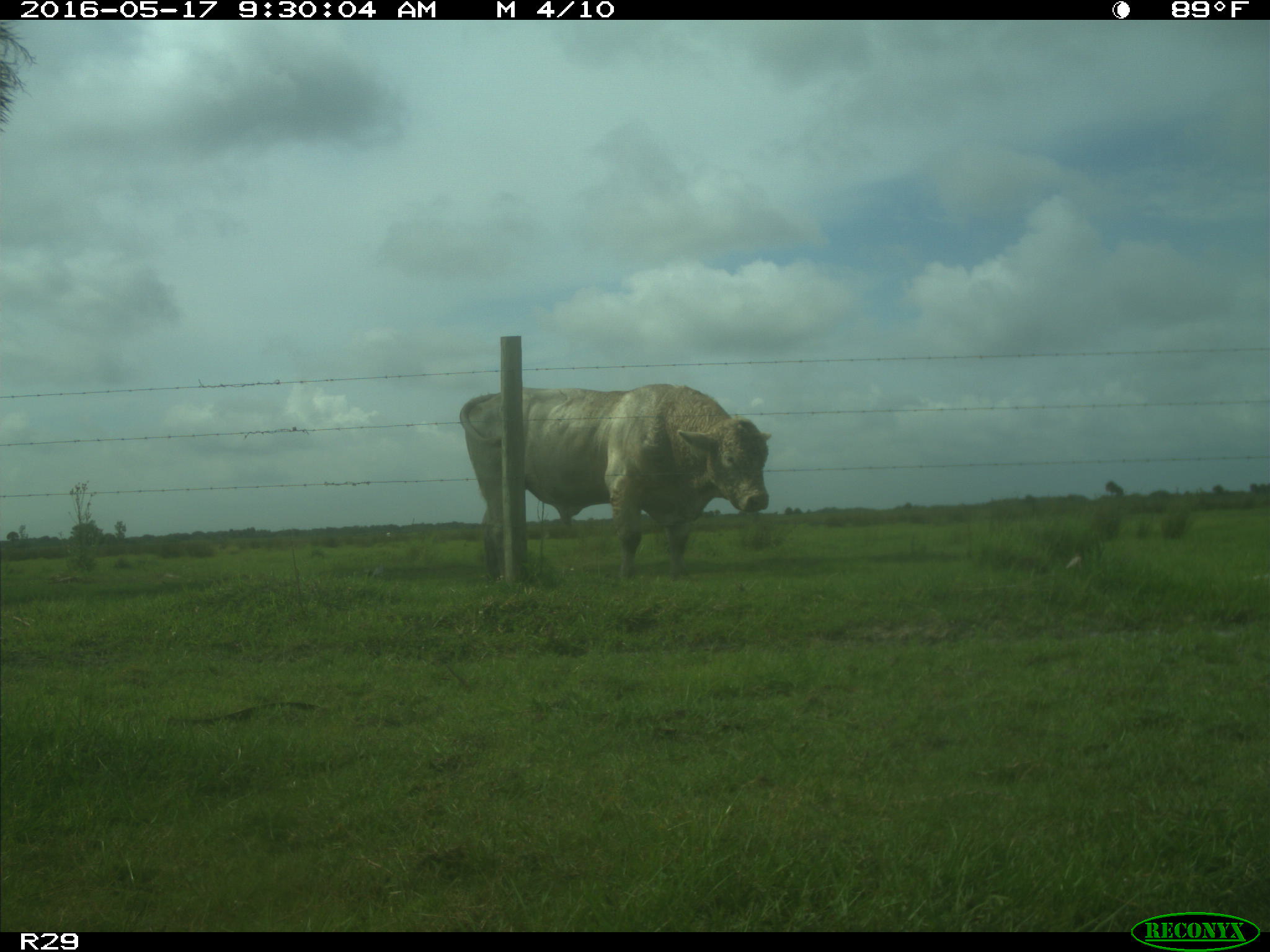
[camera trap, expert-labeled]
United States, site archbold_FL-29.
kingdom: Animalia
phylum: Chordata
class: Mammalia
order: Artiodactyla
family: Bovidae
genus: Bos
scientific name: Bos taurus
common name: domestic cow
Bos taurus (domestic cow).